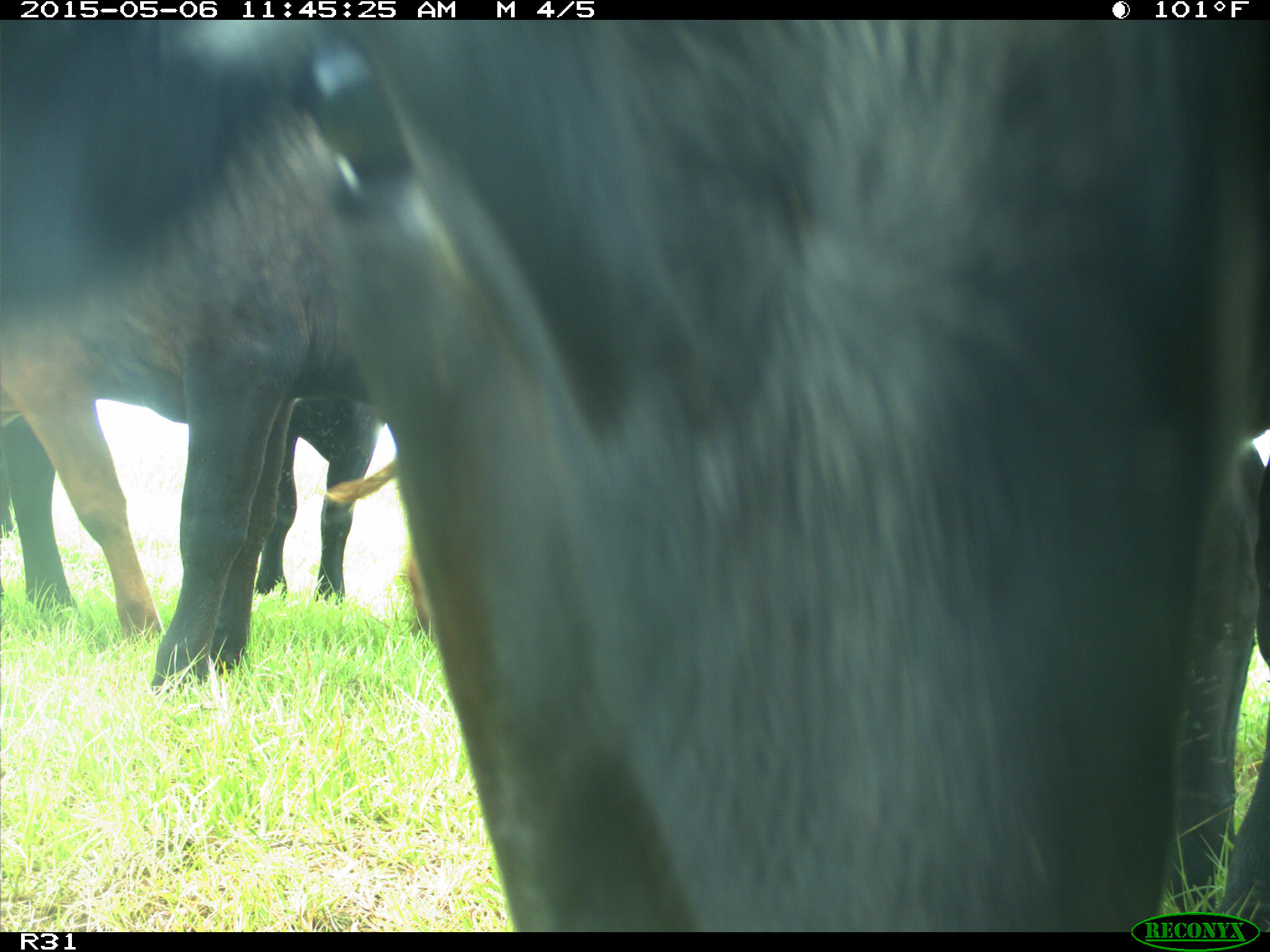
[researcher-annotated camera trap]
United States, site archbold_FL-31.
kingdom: Animalia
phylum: Chordata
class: Mammalia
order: Artiodactyla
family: Bovidae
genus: Bos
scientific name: Bos taurus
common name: domestic cow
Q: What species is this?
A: Bos taurus (domestic cow).